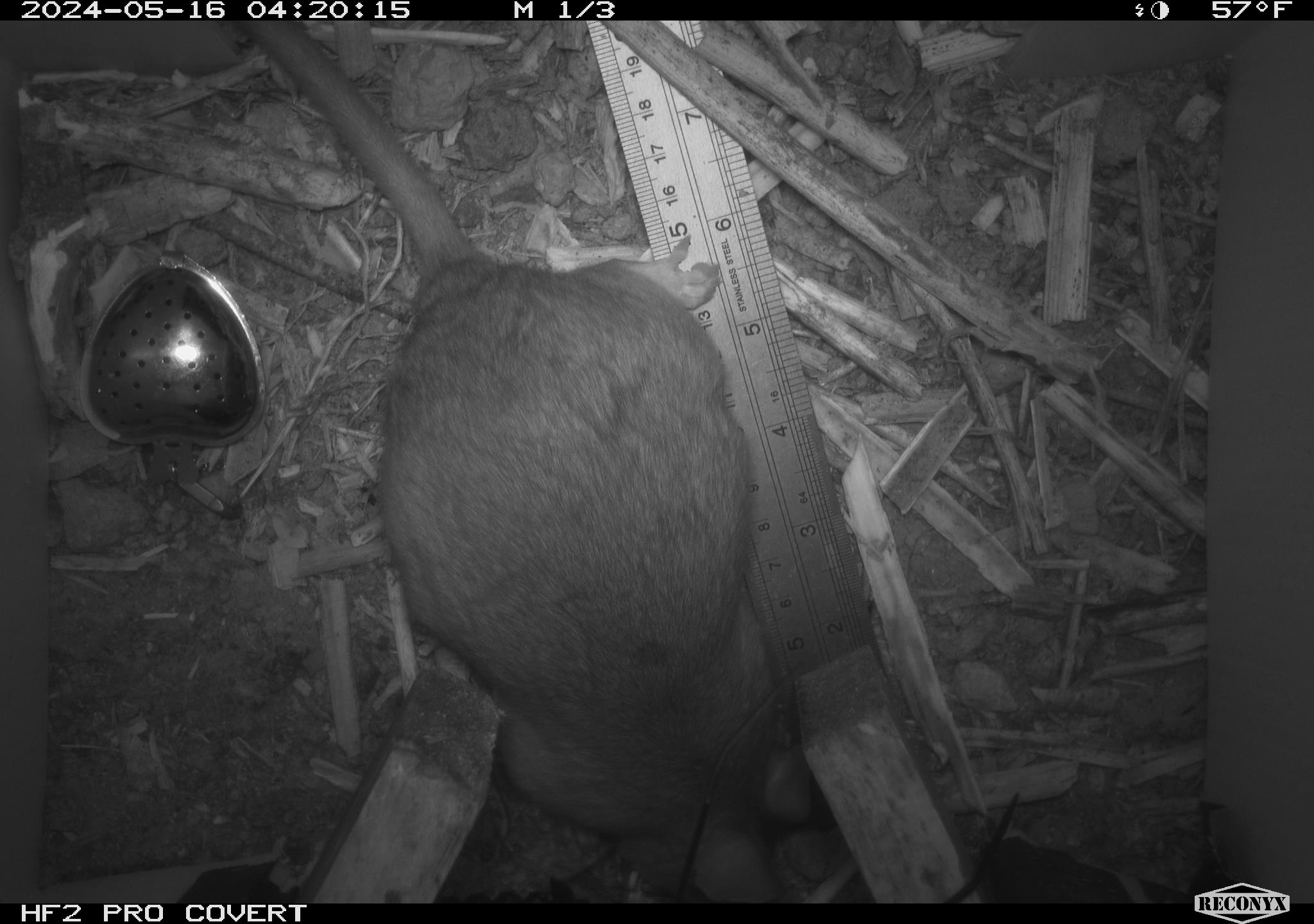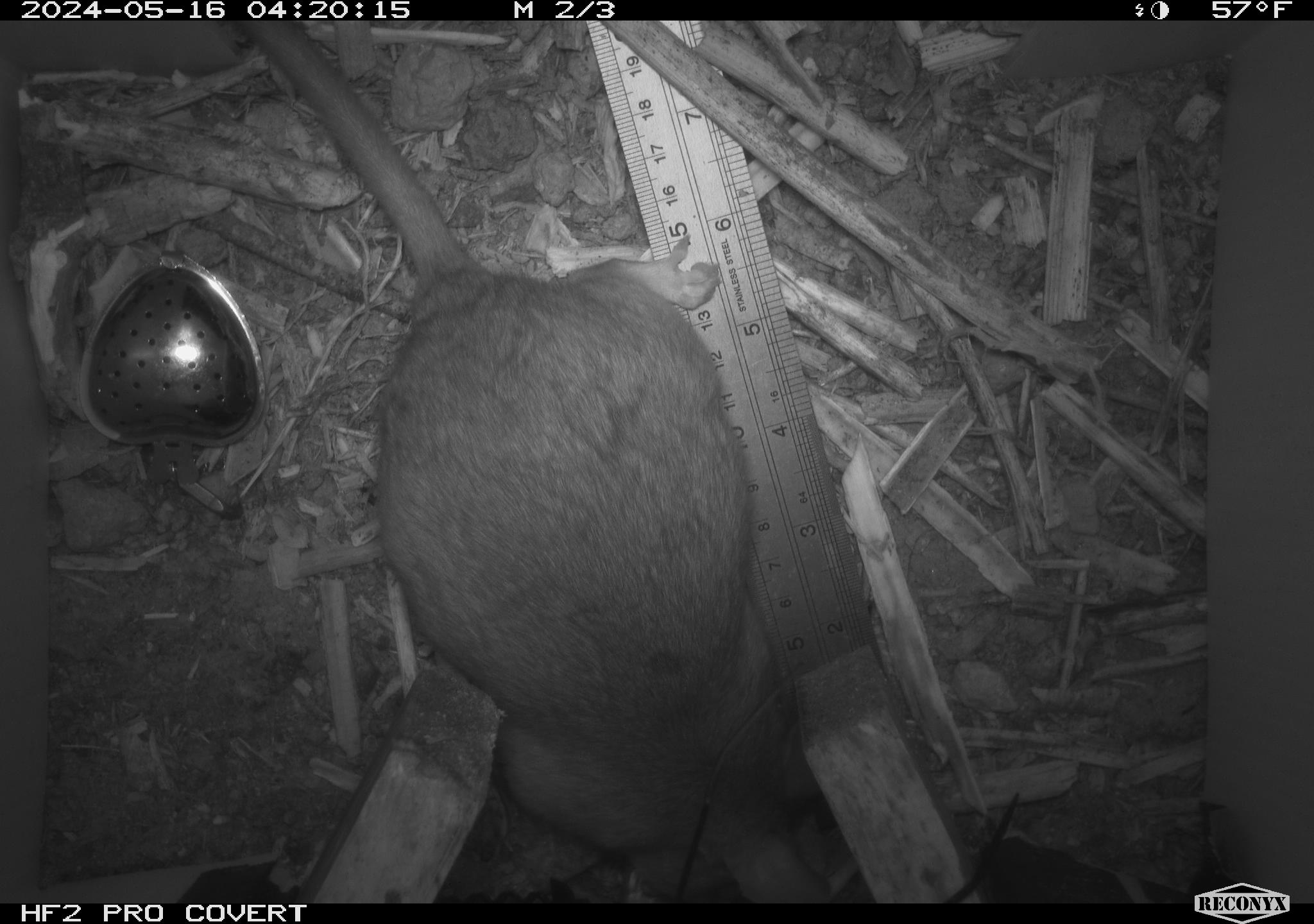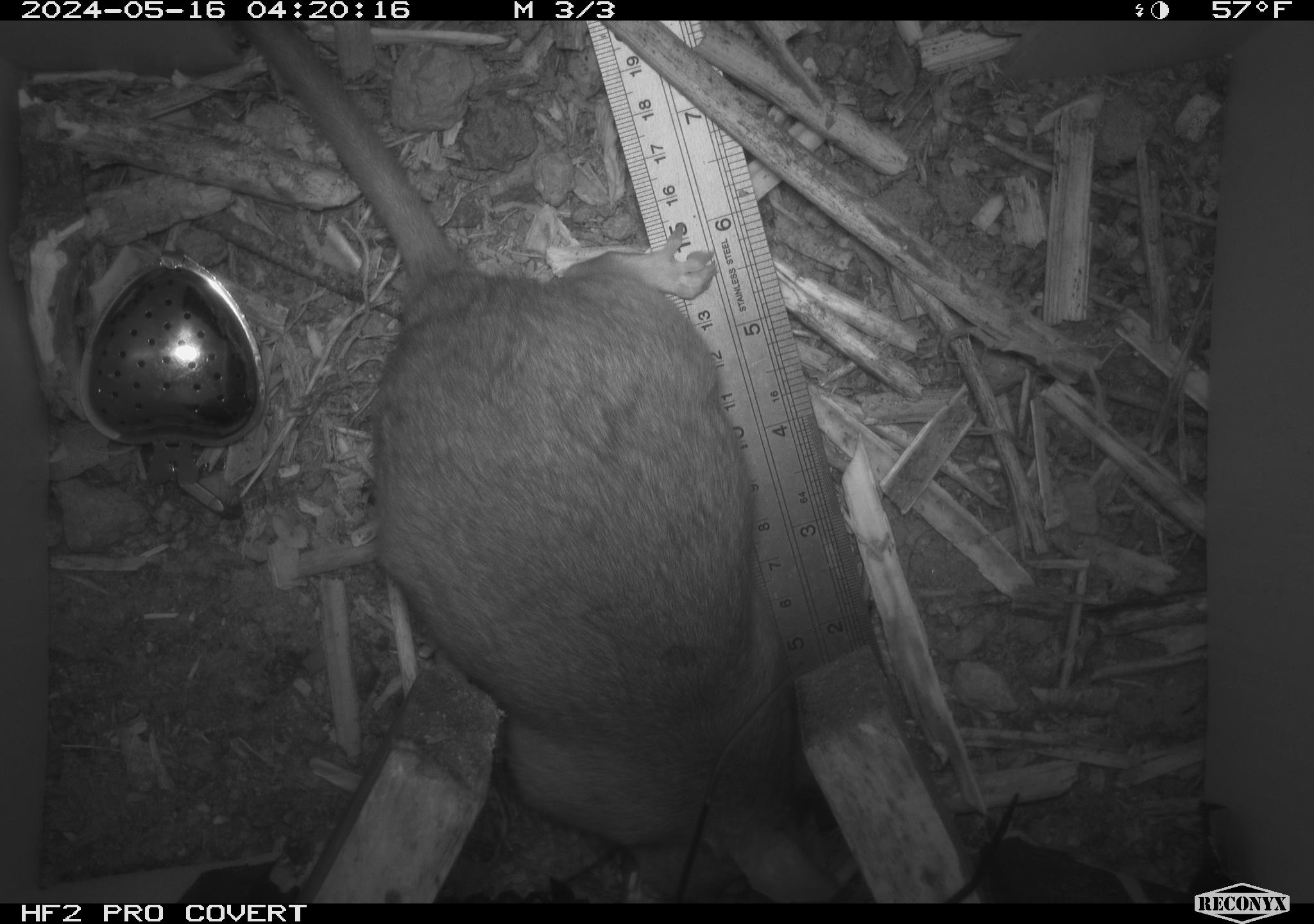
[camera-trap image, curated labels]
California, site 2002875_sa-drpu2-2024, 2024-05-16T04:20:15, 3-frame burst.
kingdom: Animalia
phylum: Chordata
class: Mammalia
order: Rodentia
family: Cricetidae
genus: Neotoma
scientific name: Neotoma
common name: pack rat or woodrat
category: neotoma species